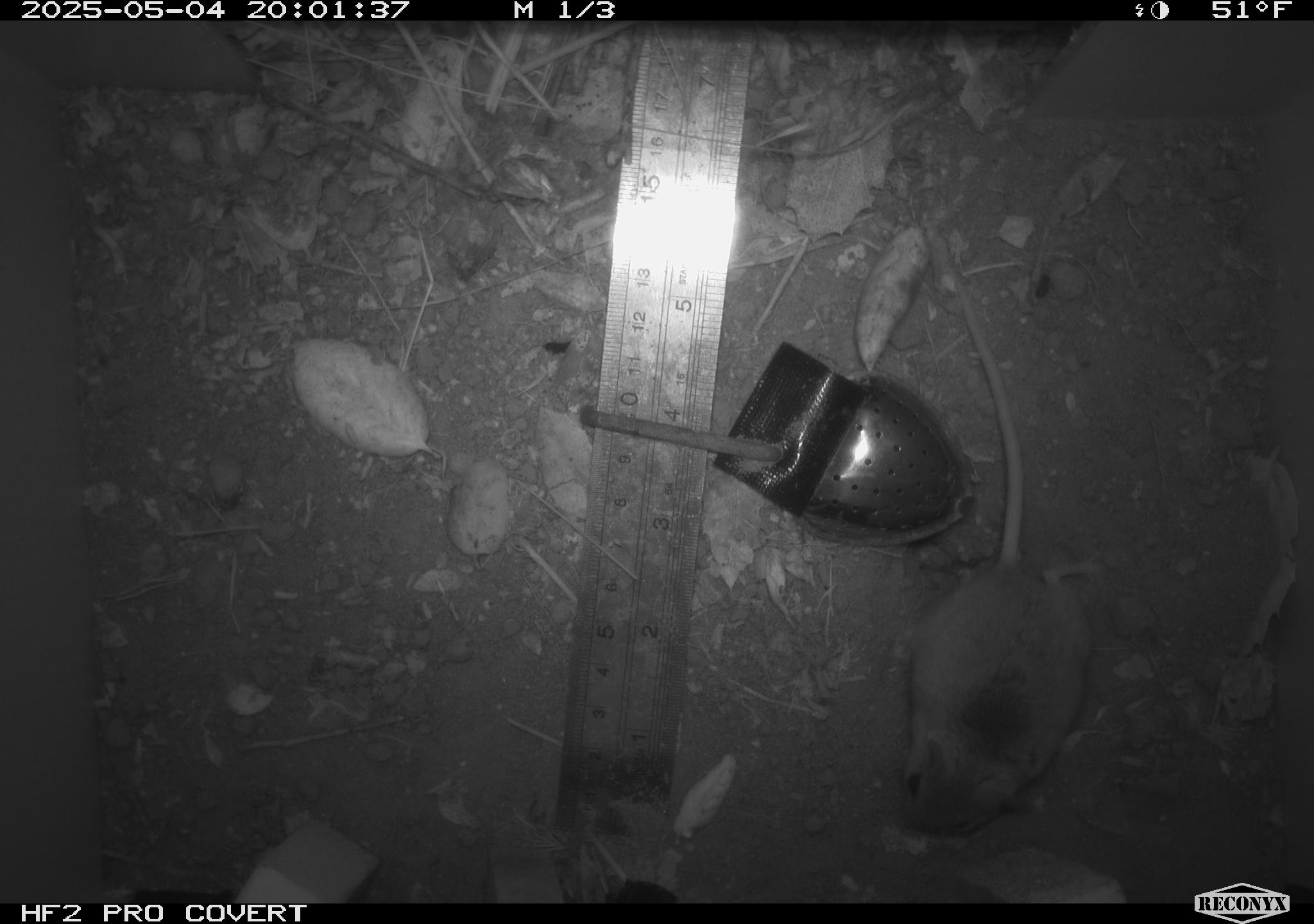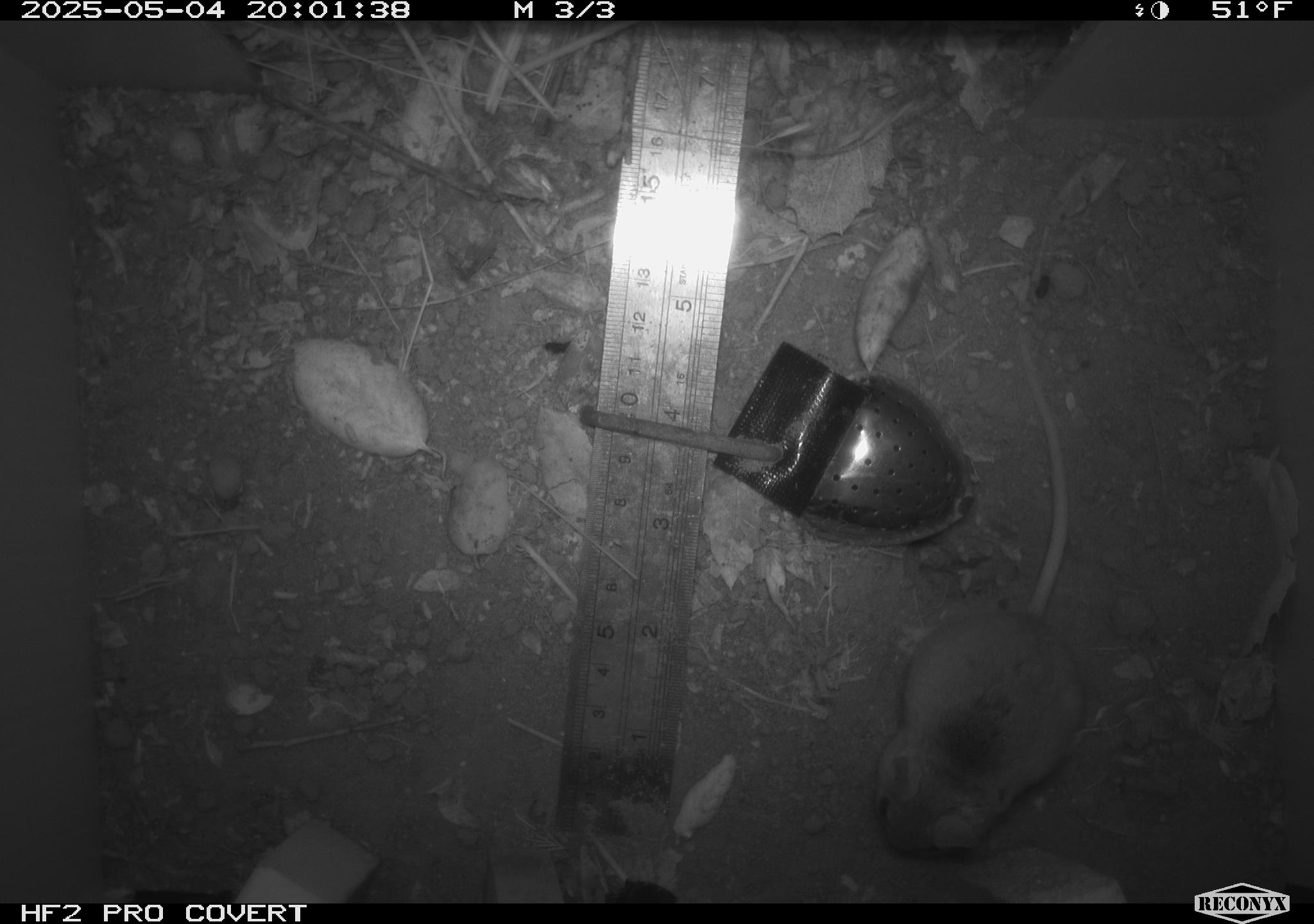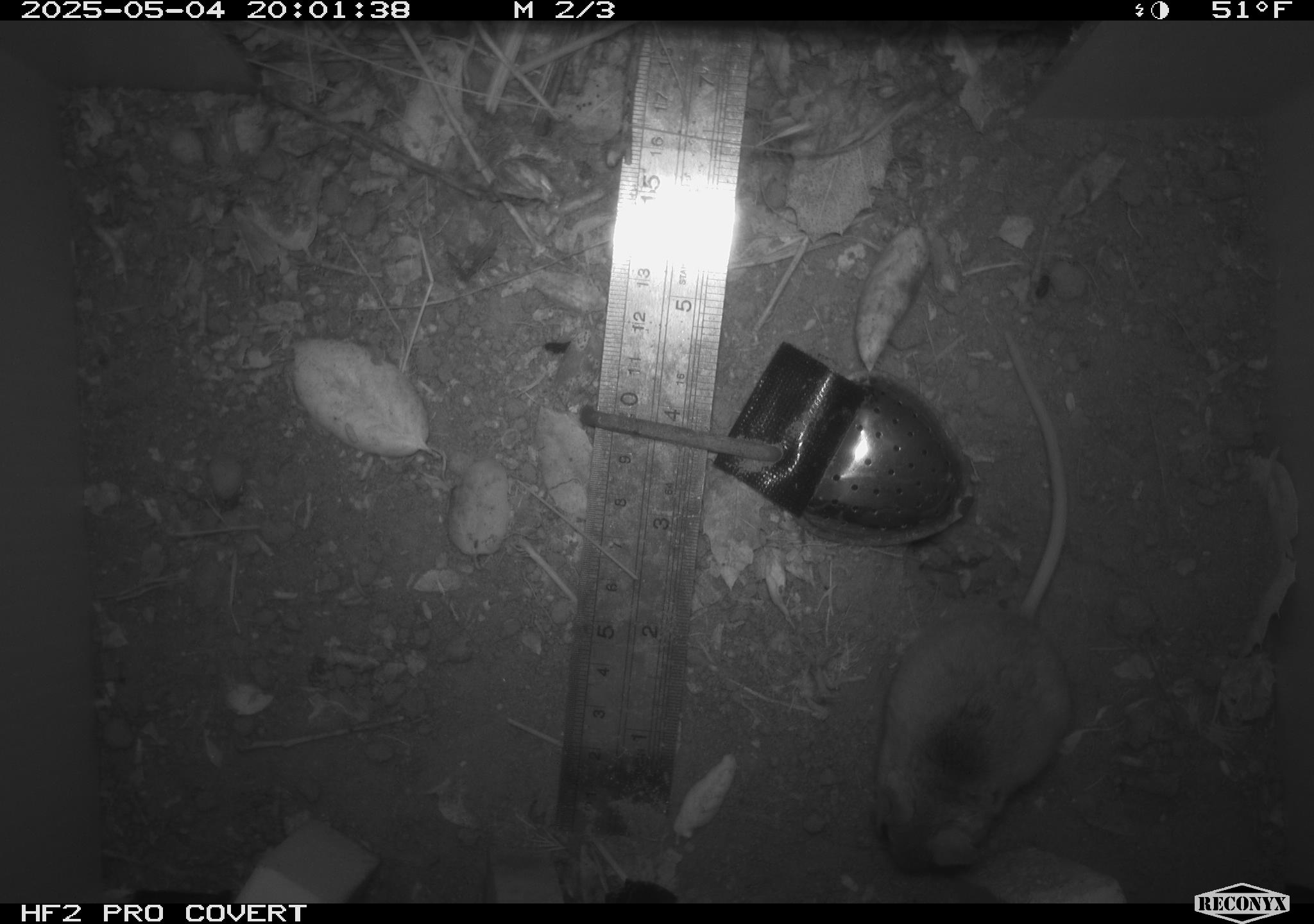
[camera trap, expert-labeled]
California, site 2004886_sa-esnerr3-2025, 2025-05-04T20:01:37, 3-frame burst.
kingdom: Animalia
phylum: Chordata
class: Mammalia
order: Rodentia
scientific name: Rodentia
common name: rodent